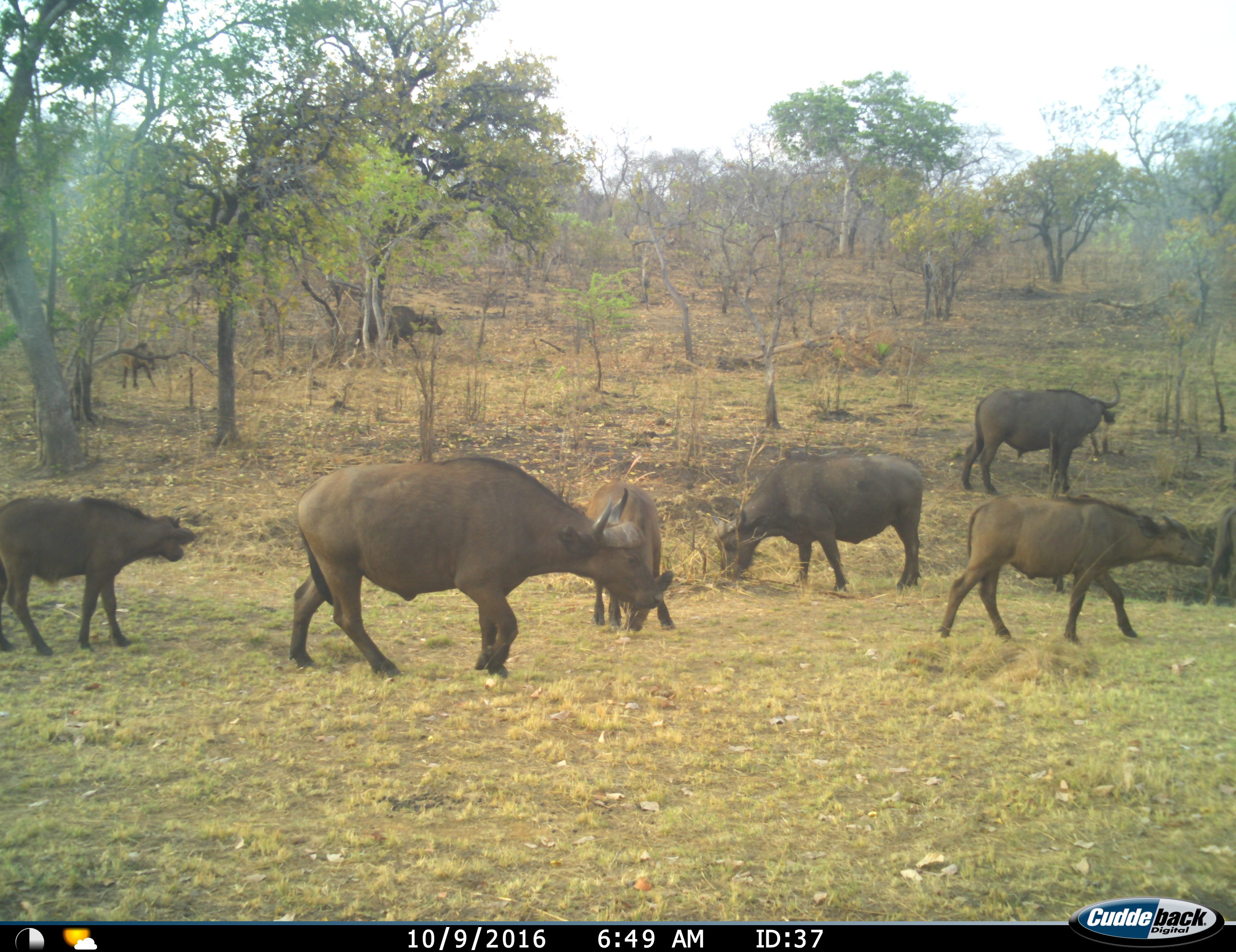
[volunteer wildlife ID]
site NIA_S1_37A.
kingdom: Animalia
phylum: Chordata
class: Mammalia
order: Artiodactyla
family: Bovidae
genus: Syncerus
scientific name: Syncerus caffer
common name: african buffalo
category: buffalo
Buffalo (african buffalo) (Syncerus caffer), count 8. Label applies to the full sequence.